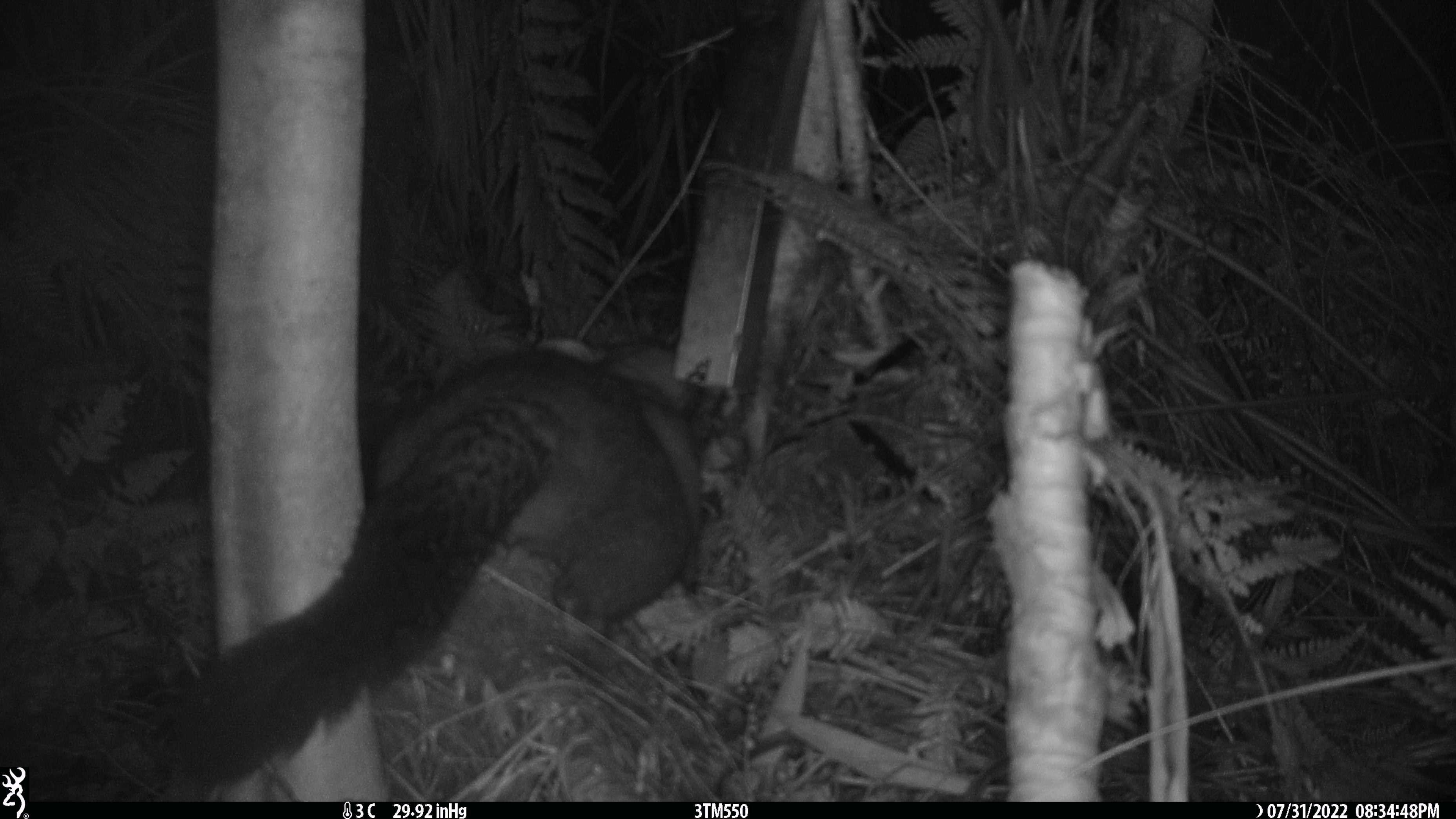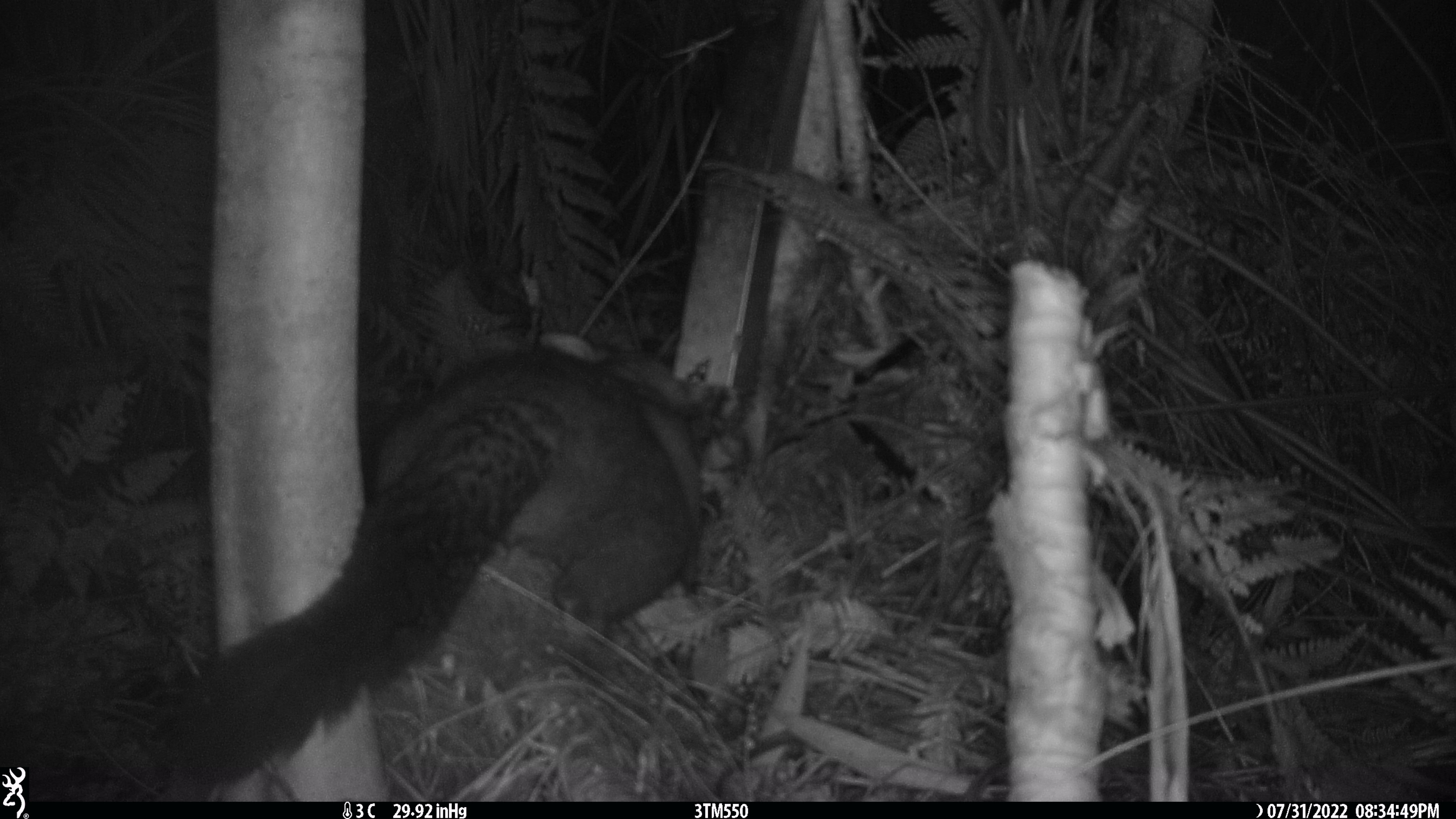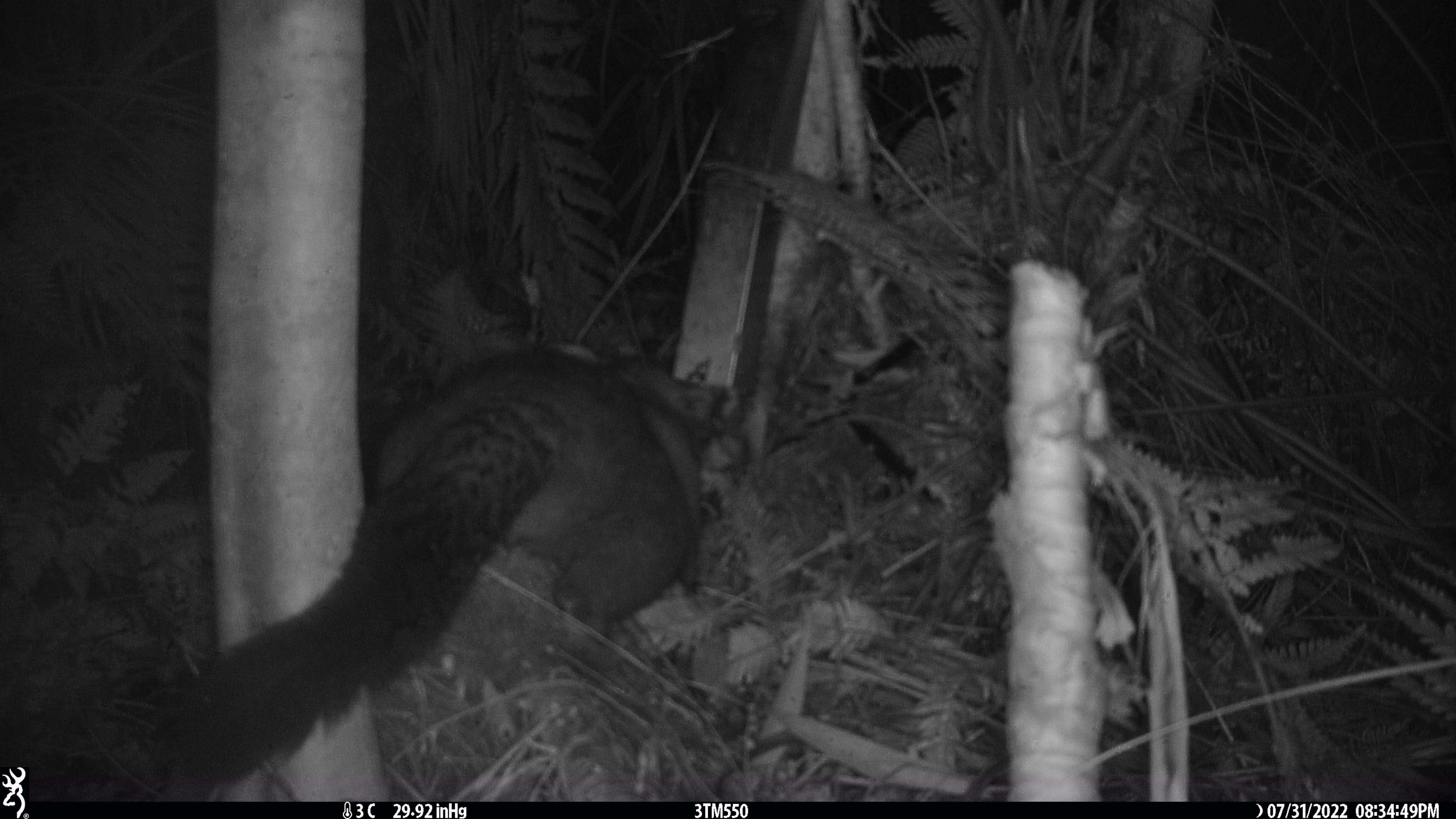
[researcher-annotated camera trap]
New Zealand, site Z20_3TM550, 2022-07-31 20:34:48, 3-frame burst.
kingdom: Animalia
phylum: Chordata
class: Mammalia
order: Diprotodontia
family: Phalangeridae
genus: Trichosurus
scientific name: Trichosurus vulpecula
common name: common brushtail possum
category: possum